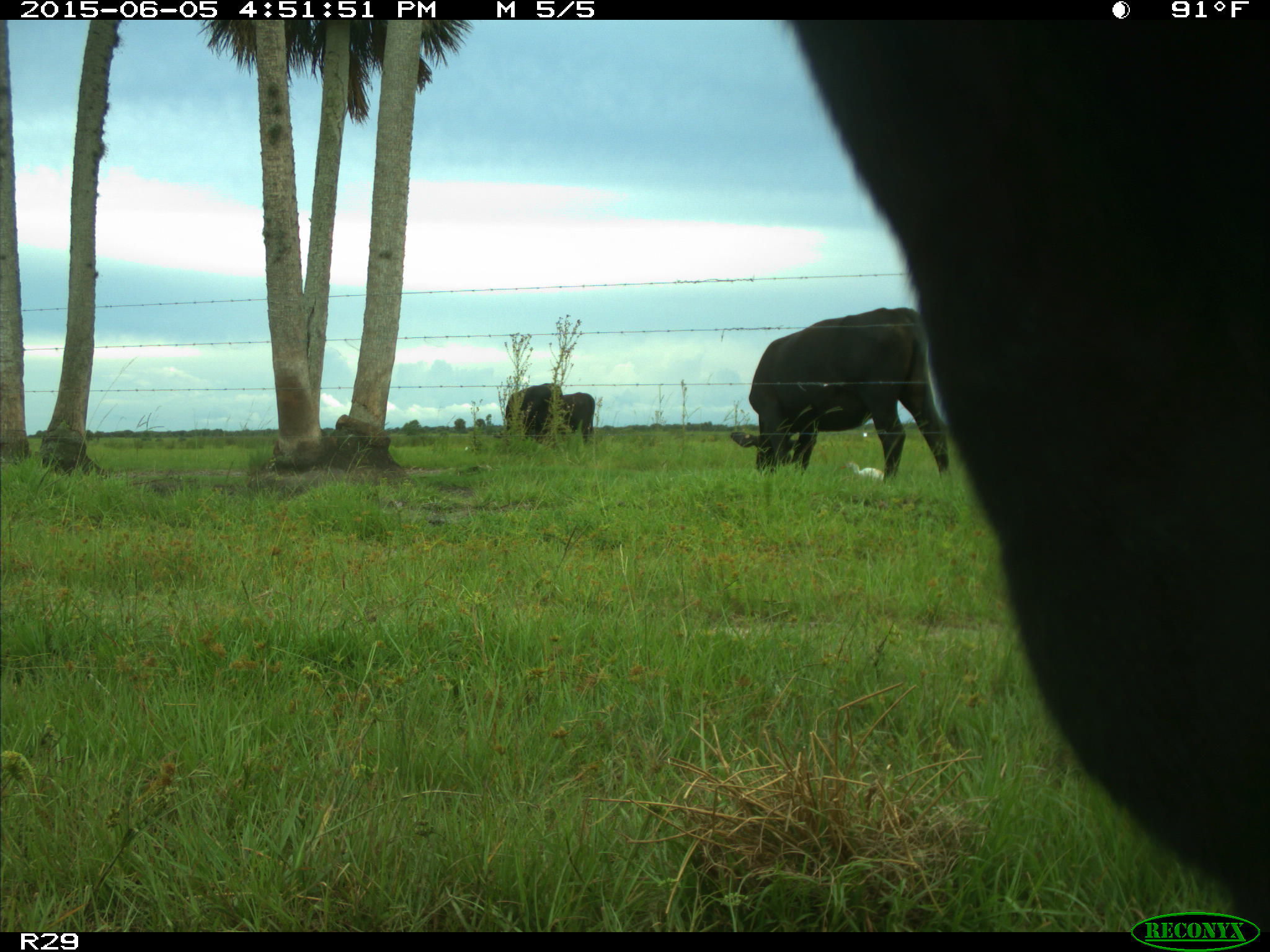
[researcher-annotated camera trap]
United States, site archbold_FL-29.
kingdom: Animalia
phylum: Chordata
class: Mammalia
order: Artiodactyla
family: Bovidae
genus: Bos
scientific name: Bos taurus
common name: domestic cow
Bos taurus (domestic cow).